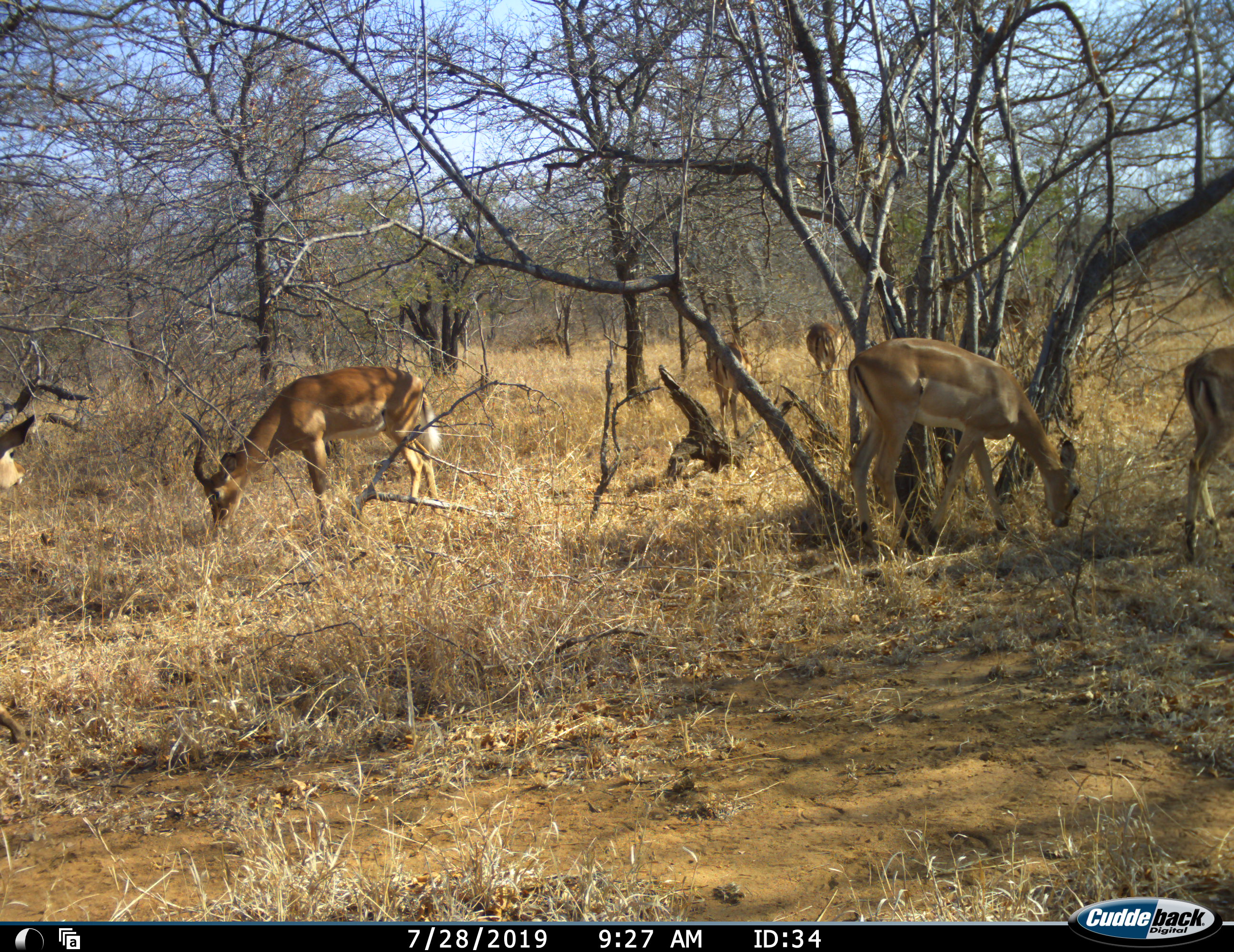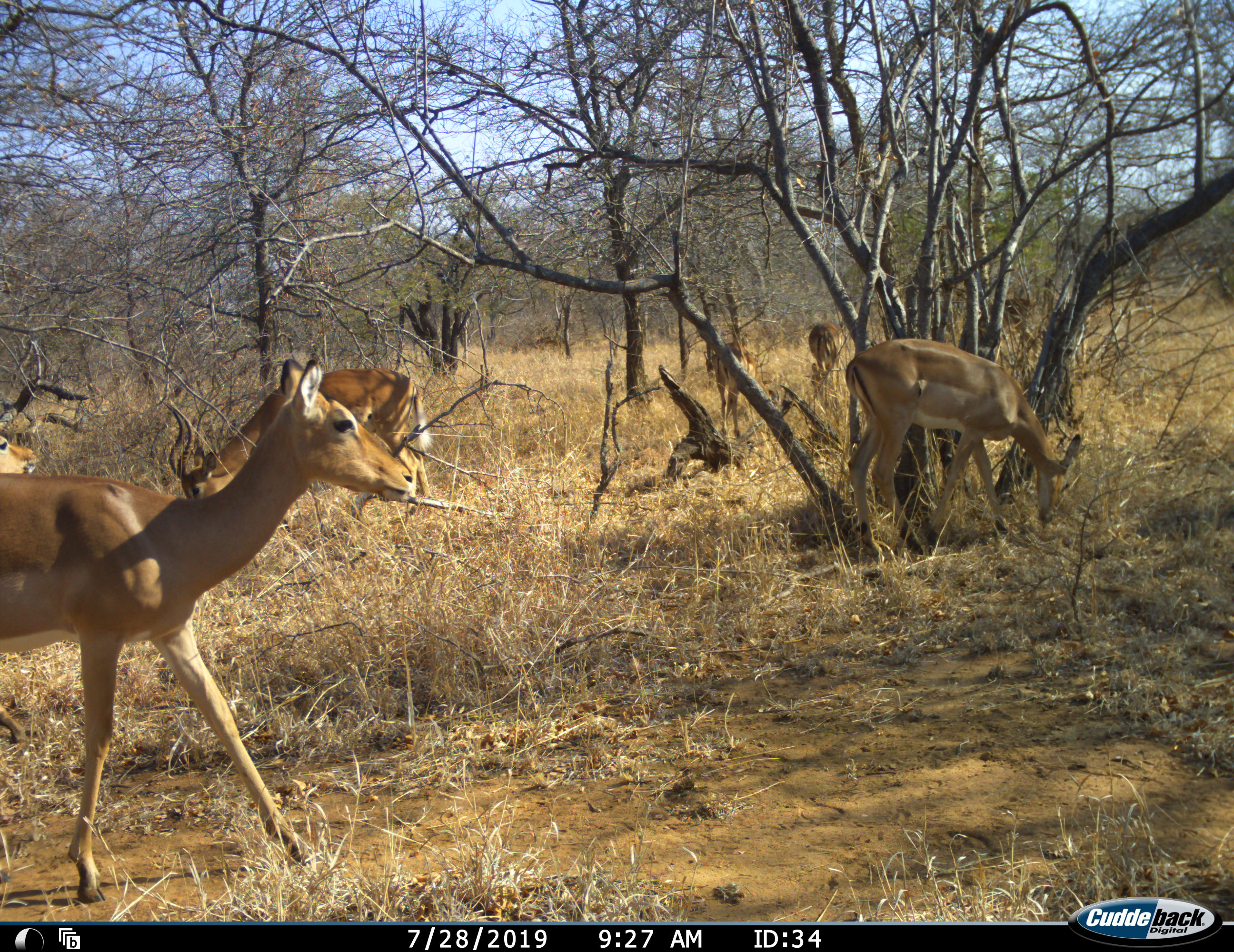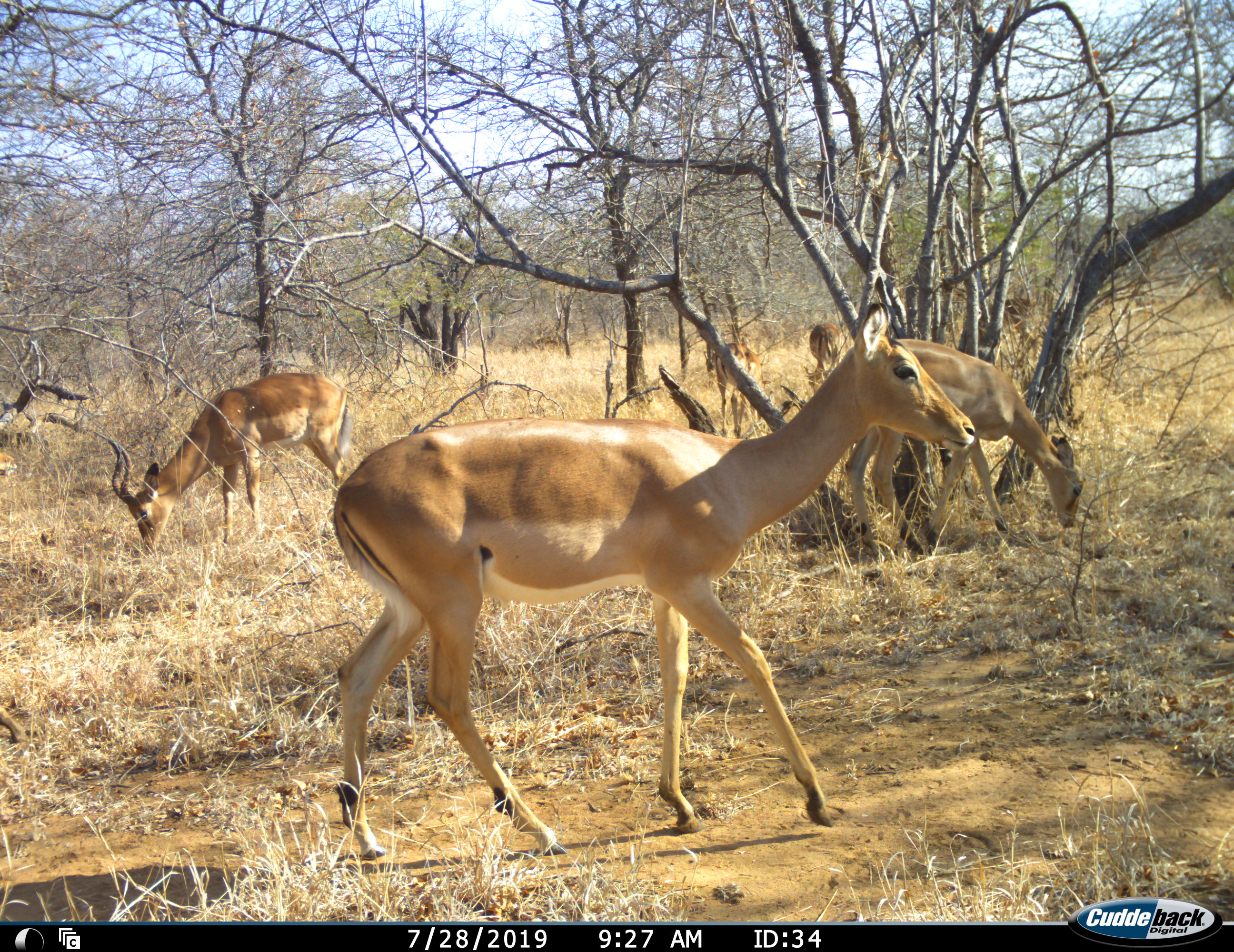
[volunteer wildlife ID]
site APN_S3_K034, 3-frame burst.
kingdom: Animalia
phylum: Chordata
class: Mammalia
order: Artiodactyla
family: Bovidae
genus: Aepyceros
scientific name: Aepyceros melampus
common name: impala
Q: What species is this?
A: Impala (Aepyceros melampus).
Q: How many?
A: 6.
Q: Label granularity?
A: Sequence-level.